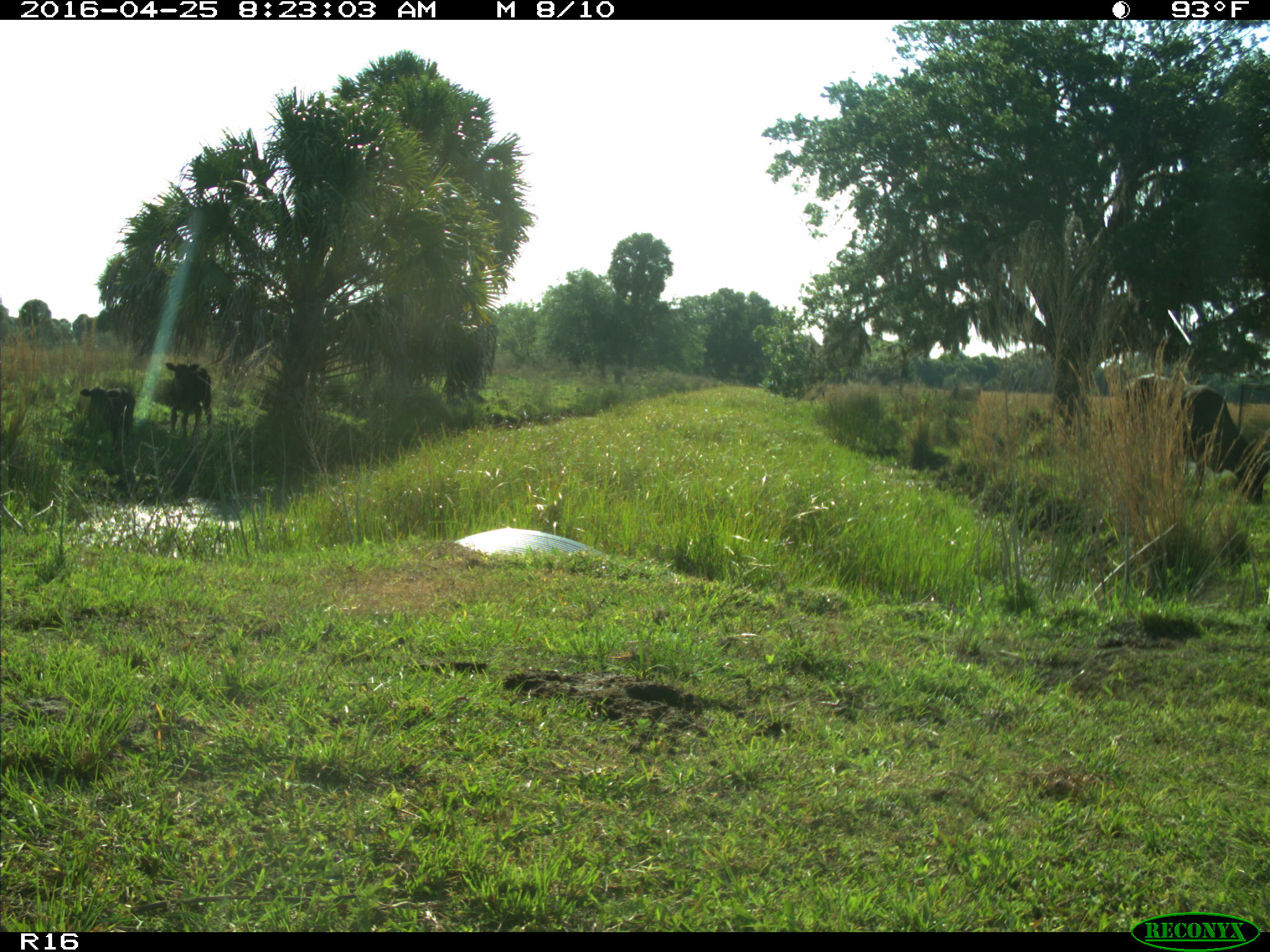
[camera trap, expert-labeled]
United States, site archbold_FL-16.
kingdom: Animalia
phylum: Chordata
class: Mammalia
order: Artiodactyla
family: Bovidae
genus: Bos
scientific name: Bos taurus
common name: domestic cow